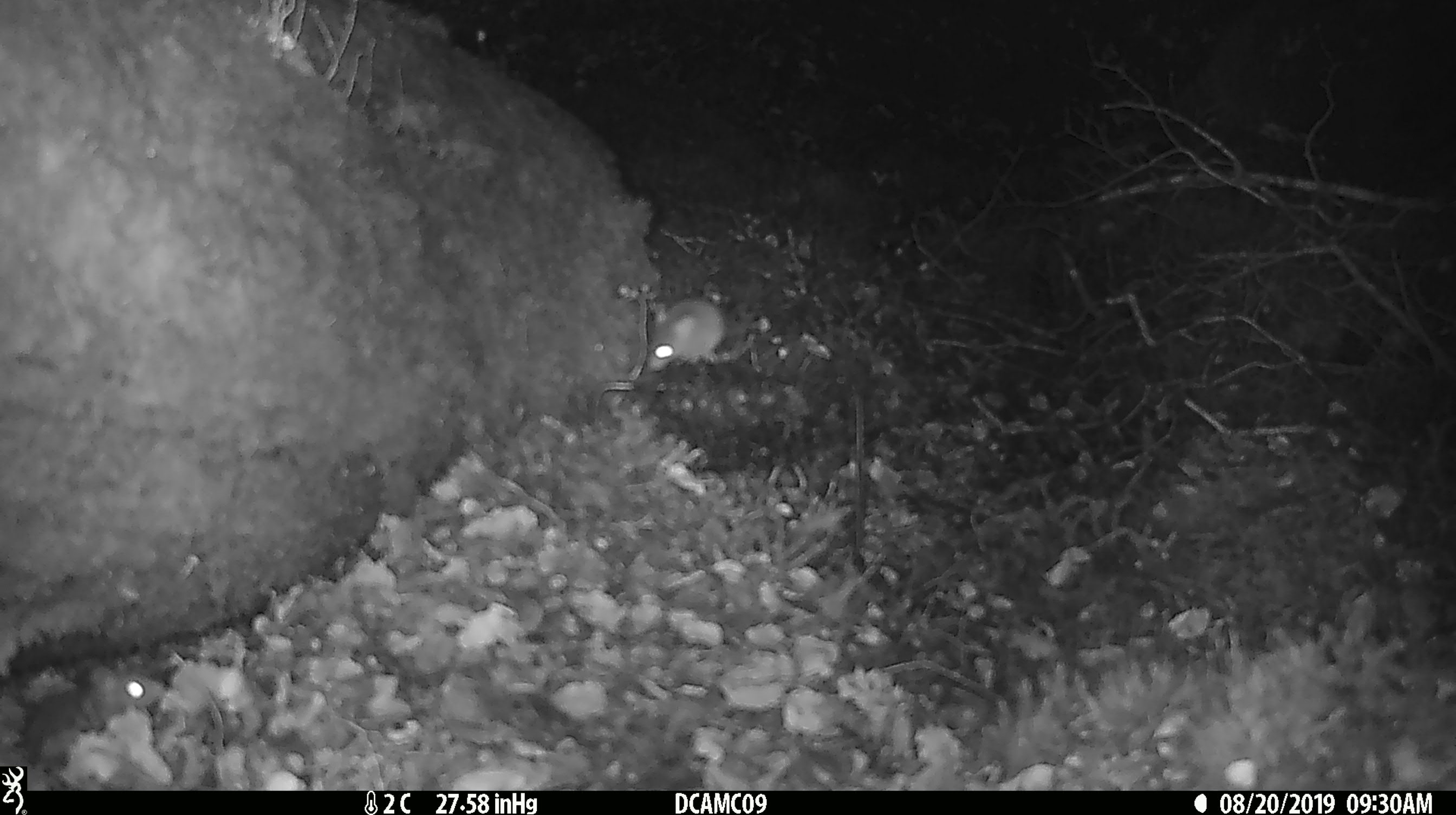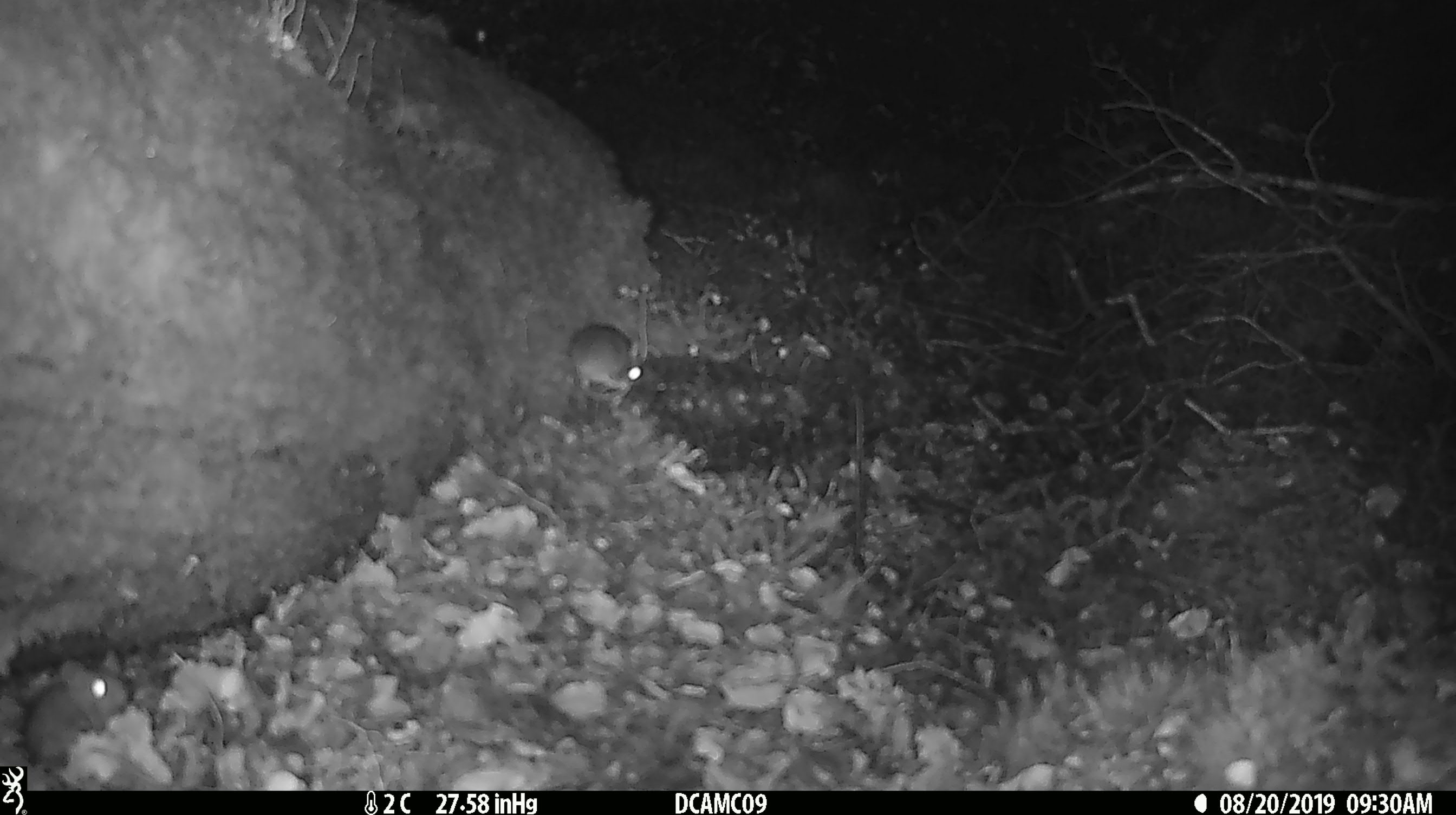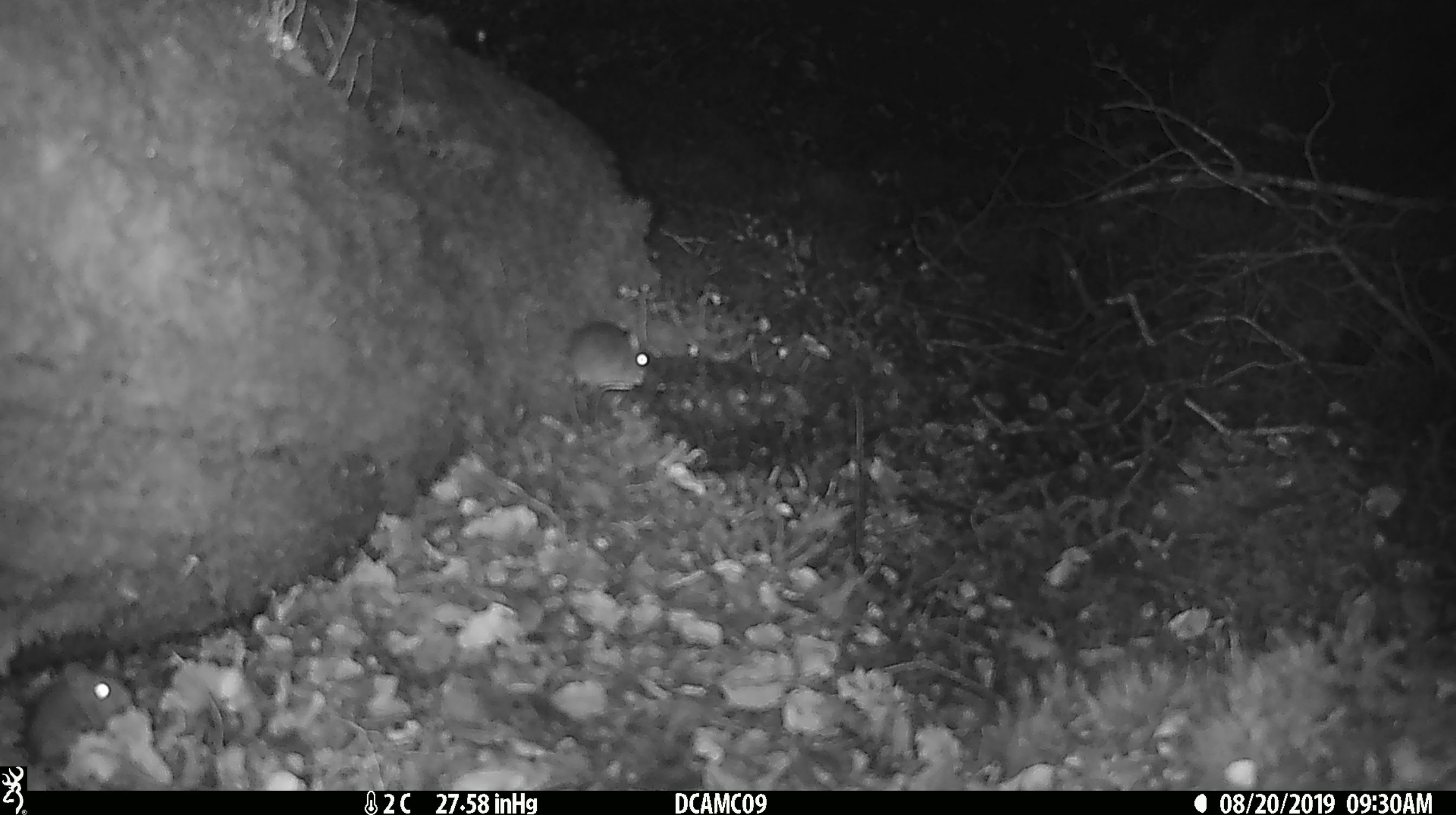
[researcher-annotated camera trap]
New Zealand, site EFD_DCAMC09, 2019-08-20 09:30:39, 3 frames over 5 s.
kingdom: Animalia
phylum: Chordata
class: Mammalia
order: Rodentia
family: Muridae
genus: Mus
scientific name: Mus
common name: mouse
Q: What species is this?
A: Mouse (Mus).